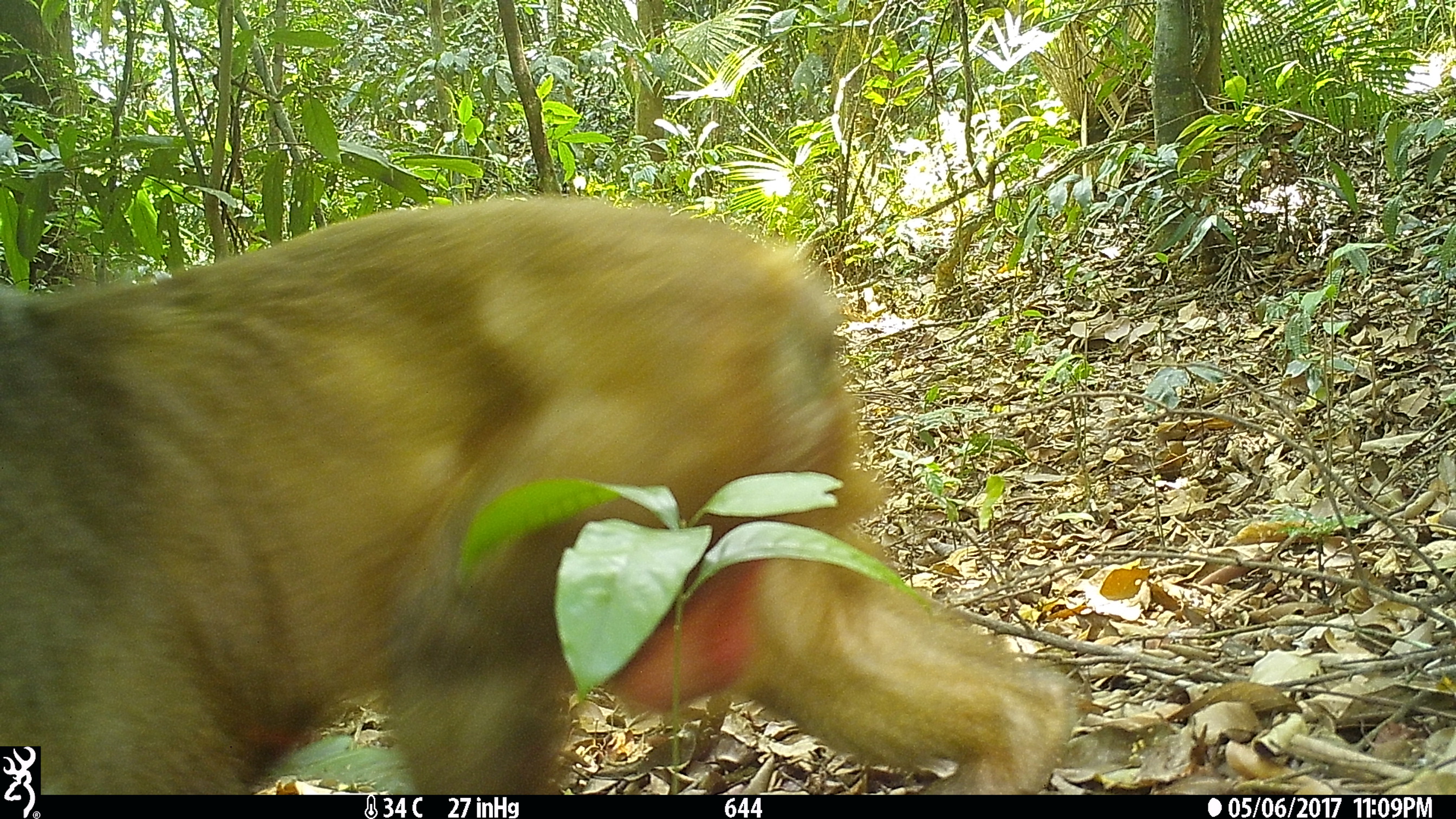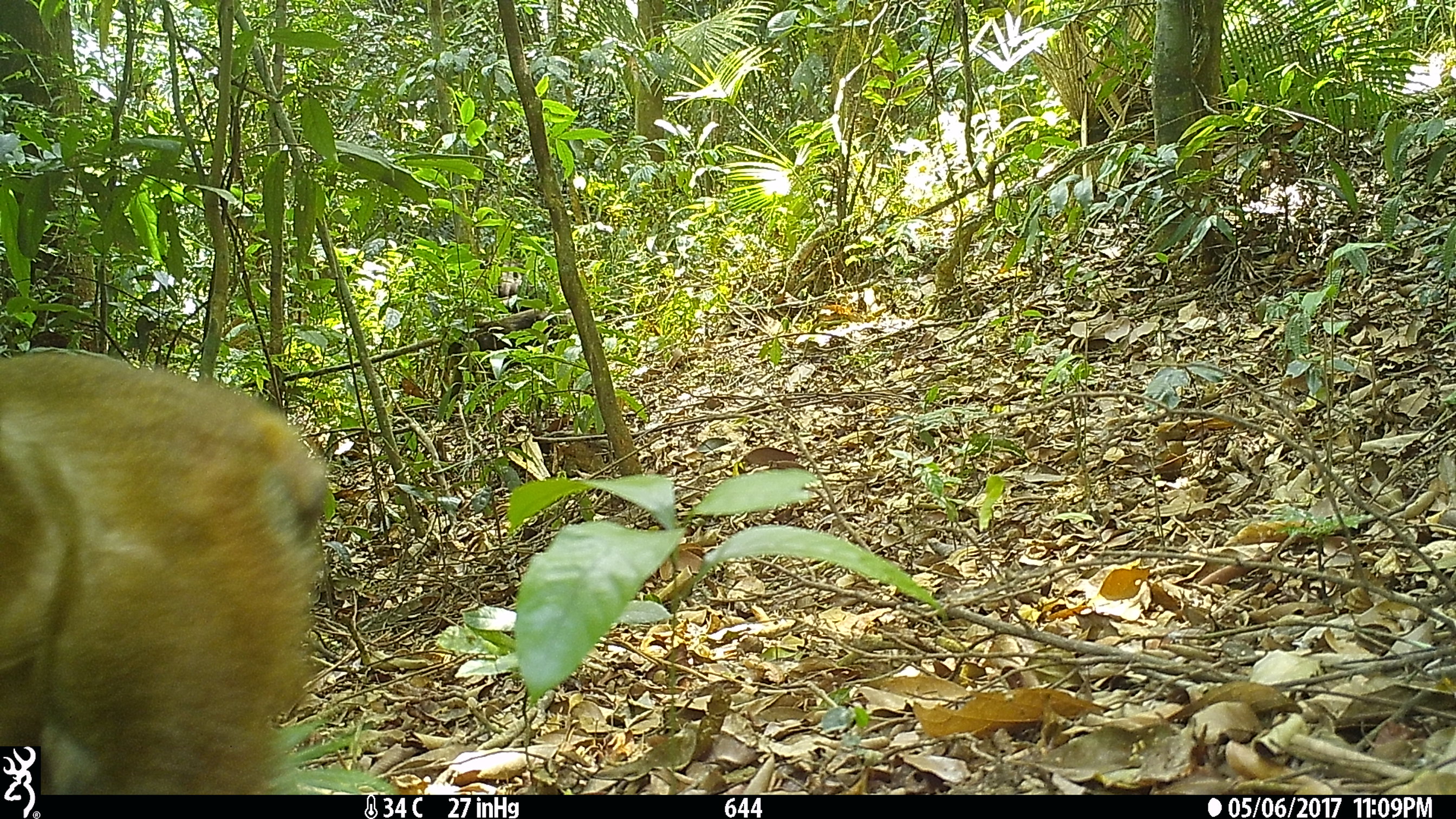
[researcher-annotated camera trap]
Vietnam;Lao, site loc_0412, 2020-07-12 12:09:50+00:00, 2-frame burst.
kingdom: Animalia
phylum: Chordata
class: Mammalia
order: Primates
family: Cercopithecidae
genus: Macaca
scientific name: Macaca arctoides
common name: stump-tailed macaque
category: stump tailed macaque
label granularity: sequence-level